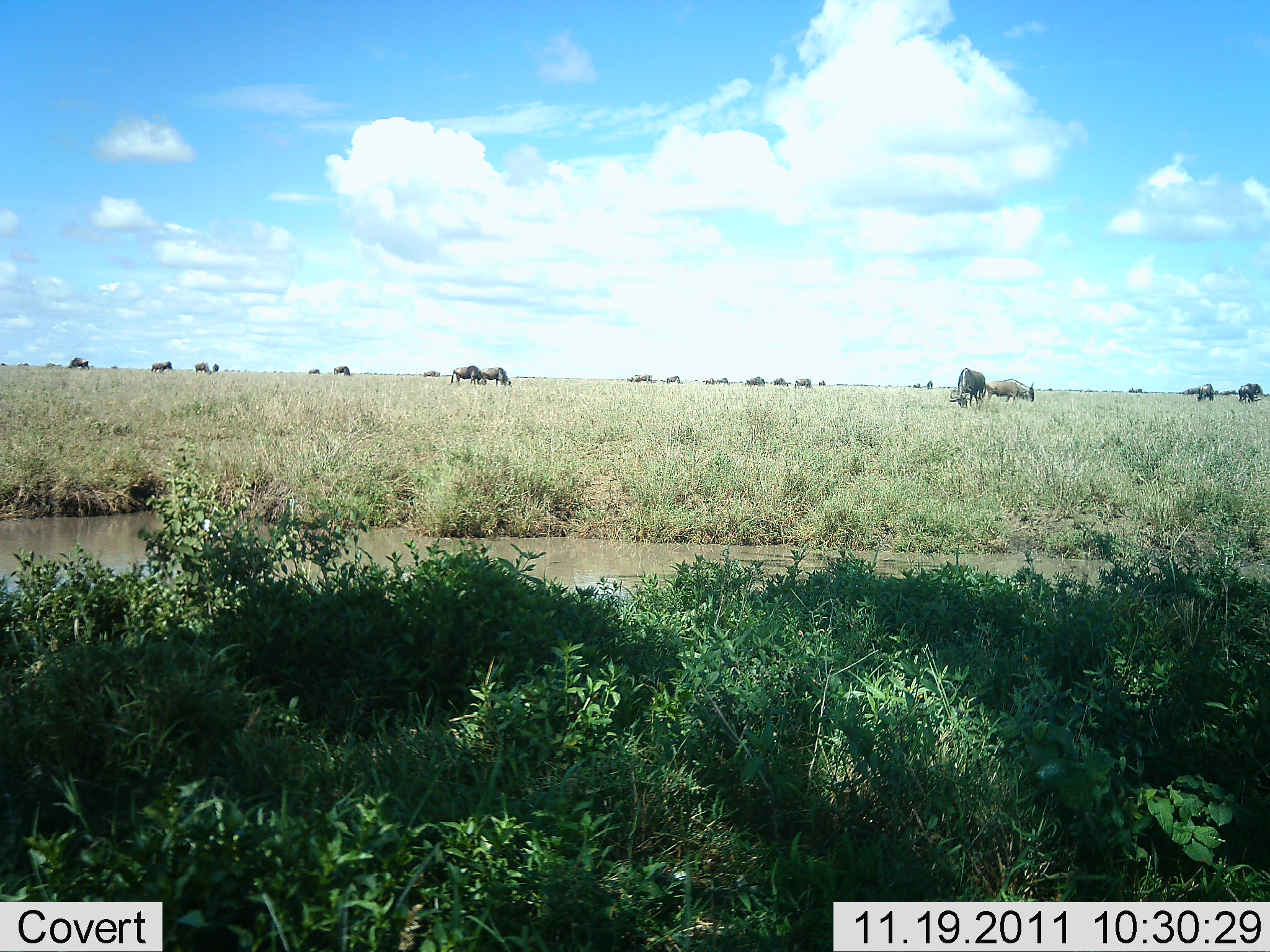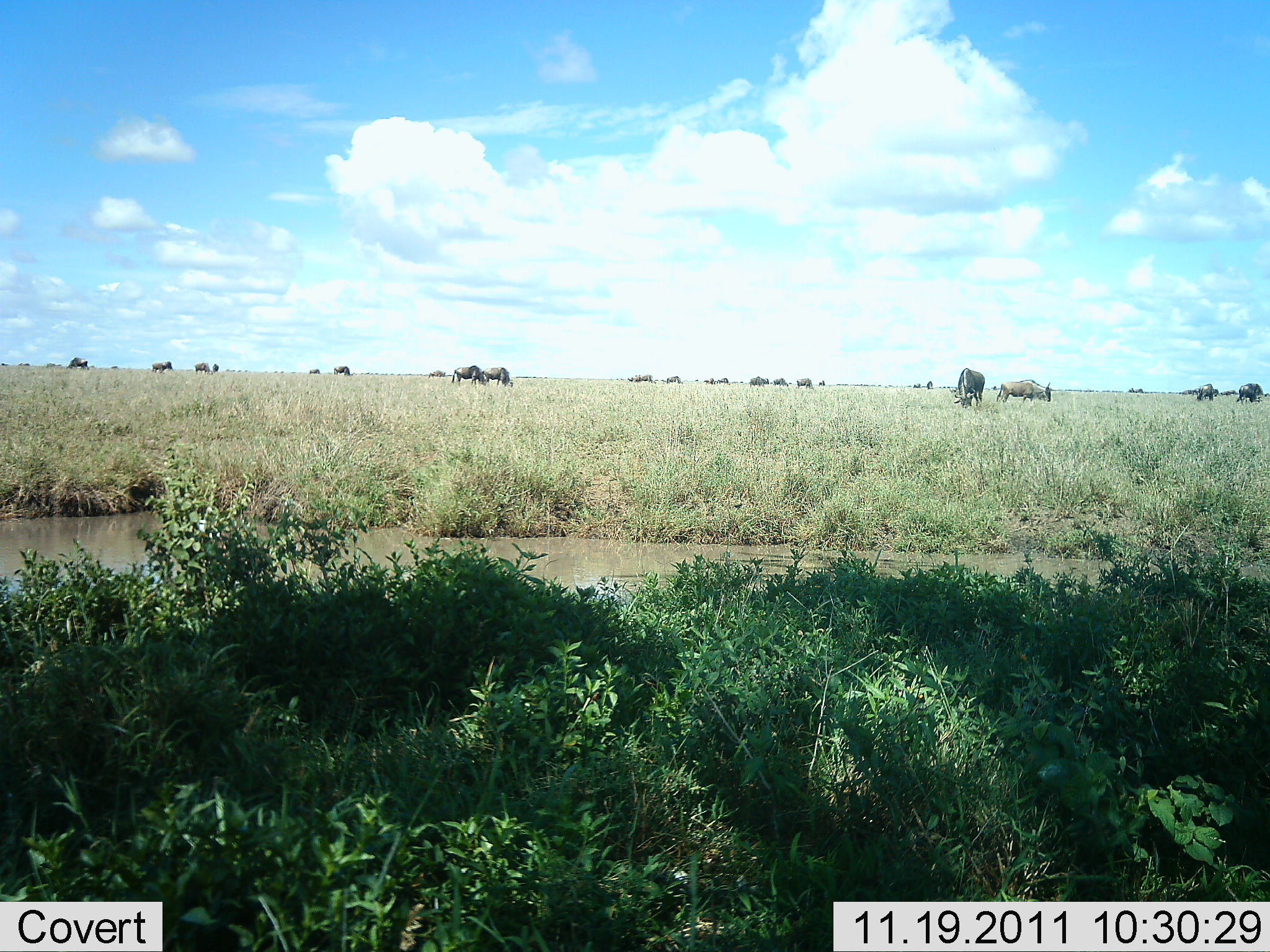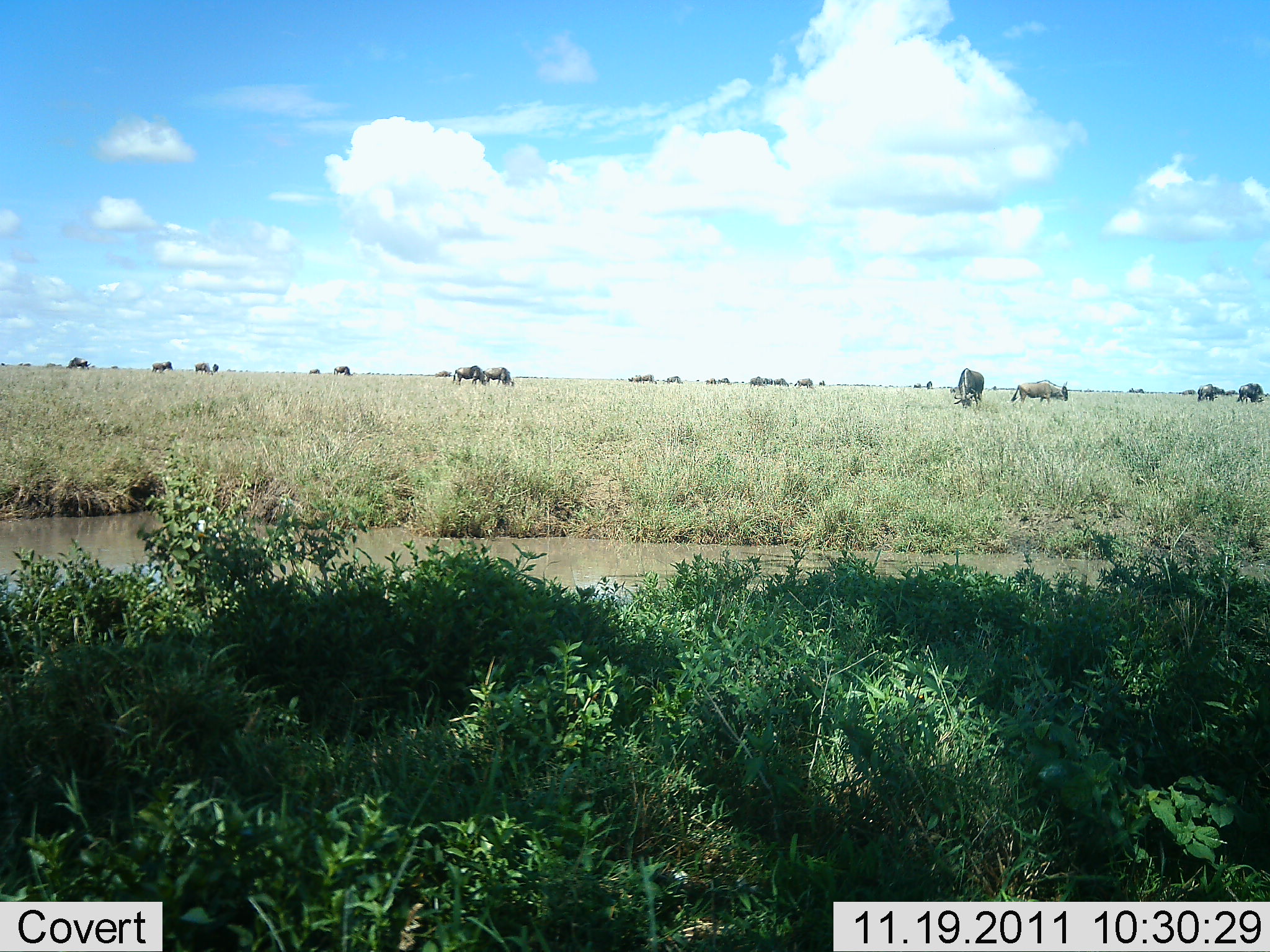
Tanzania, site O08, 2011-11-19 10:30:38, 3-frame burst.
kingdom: Animalia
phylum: Chordata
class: Mammalia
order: Artiodactyla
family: Bovidae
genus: Connochaetes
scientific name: Connochaetes taurinus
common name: blue wildebeest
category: wildebeest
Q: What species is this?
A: Wildebeest (blue wildebeest) (Connochaetes taurinus).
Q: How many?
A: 11-50.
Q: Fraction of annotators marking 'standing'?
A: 60%.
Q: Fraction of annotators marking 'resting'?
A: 10%.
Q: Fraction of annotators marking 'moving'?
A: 70%.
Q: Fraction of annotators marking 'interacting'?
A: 10%.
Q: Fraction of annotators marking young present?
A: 0%.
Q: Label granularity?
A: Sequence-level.